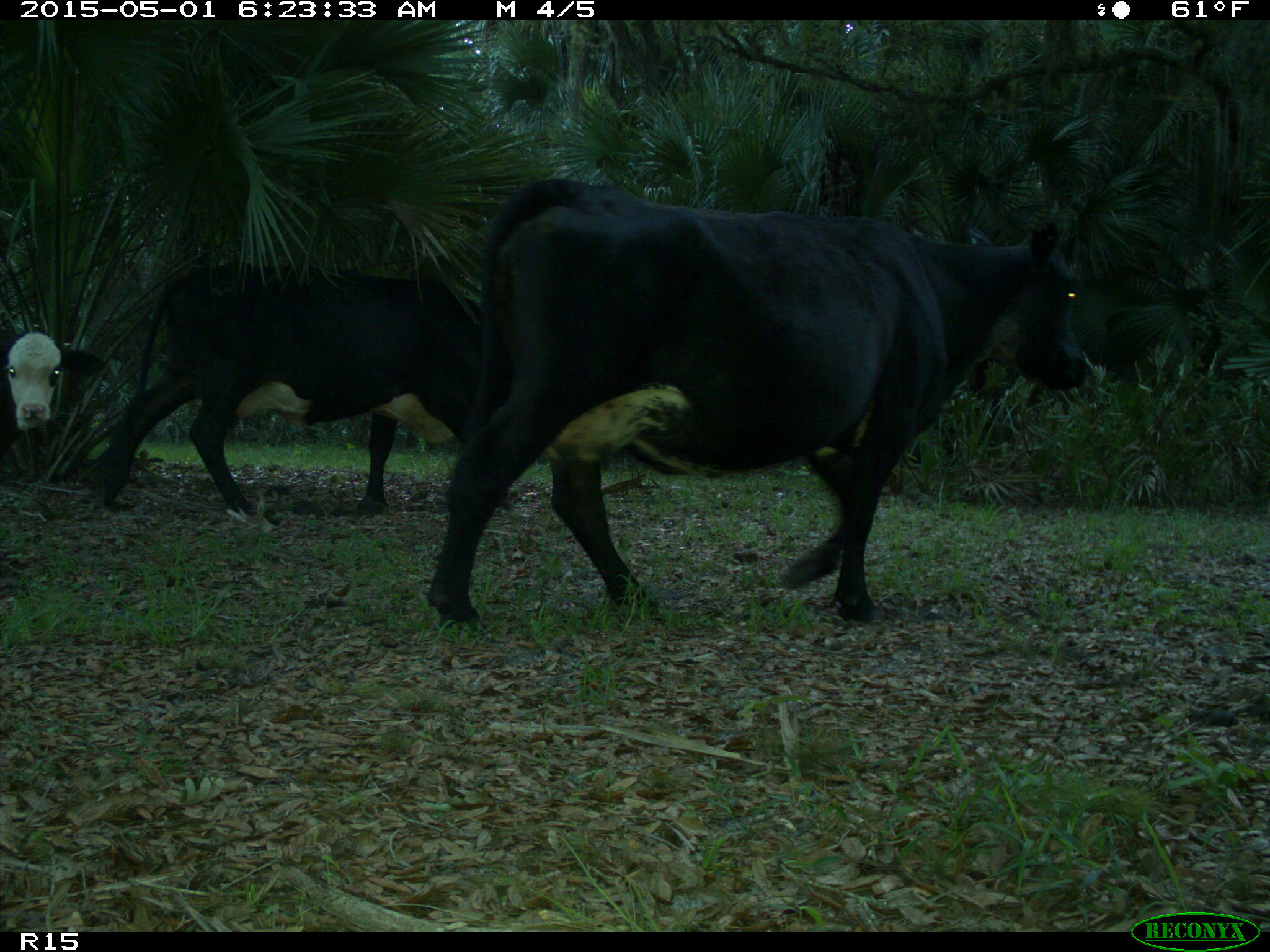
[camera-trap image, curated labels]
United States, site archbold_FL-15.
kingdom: Animalia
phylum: Chordata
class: Mammalia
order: Artiodactyla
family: Bovidae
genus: Bos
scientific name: Bos taurus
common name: domestic cow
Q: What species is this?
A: Bos taurus (domestic cow).